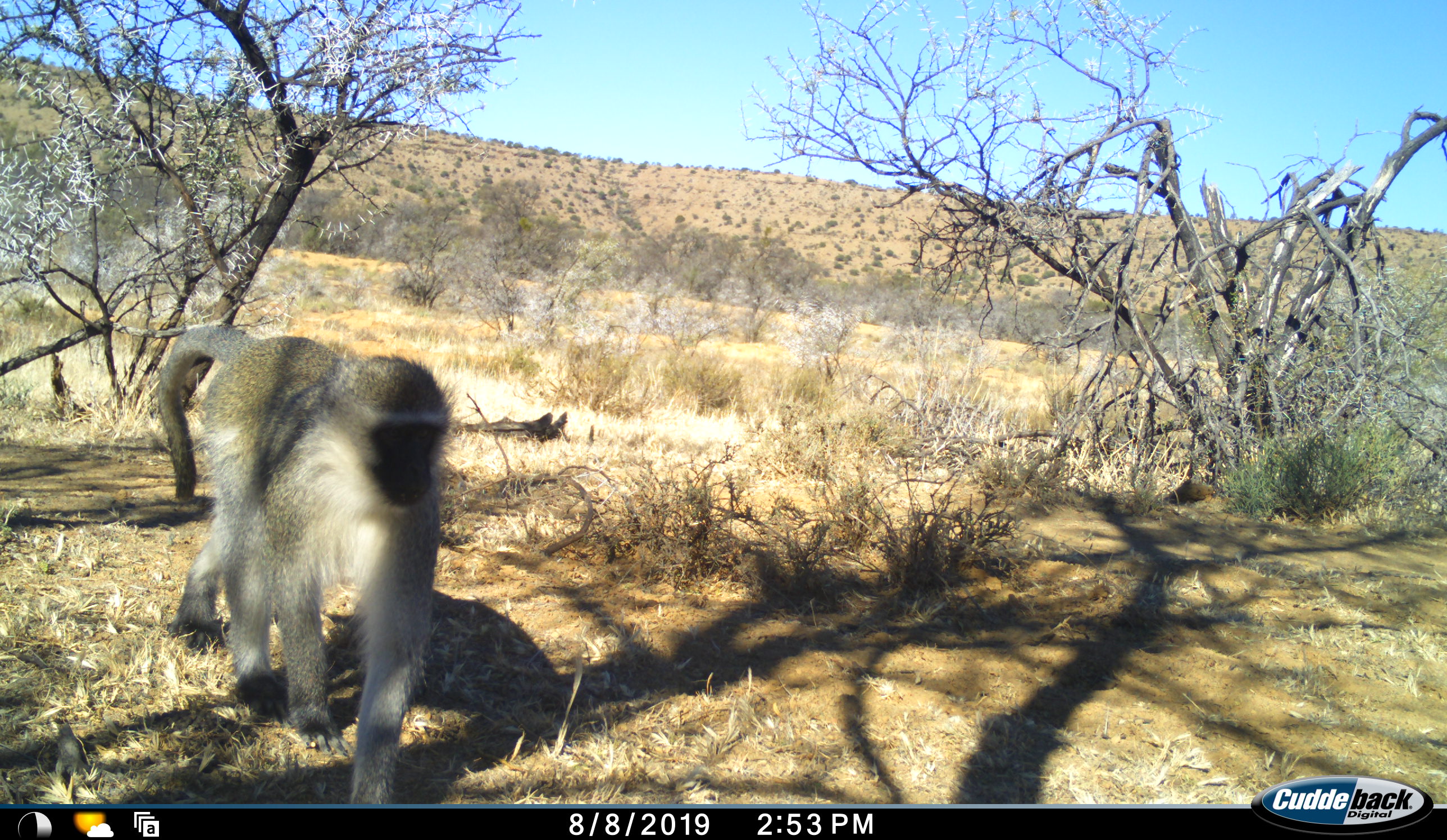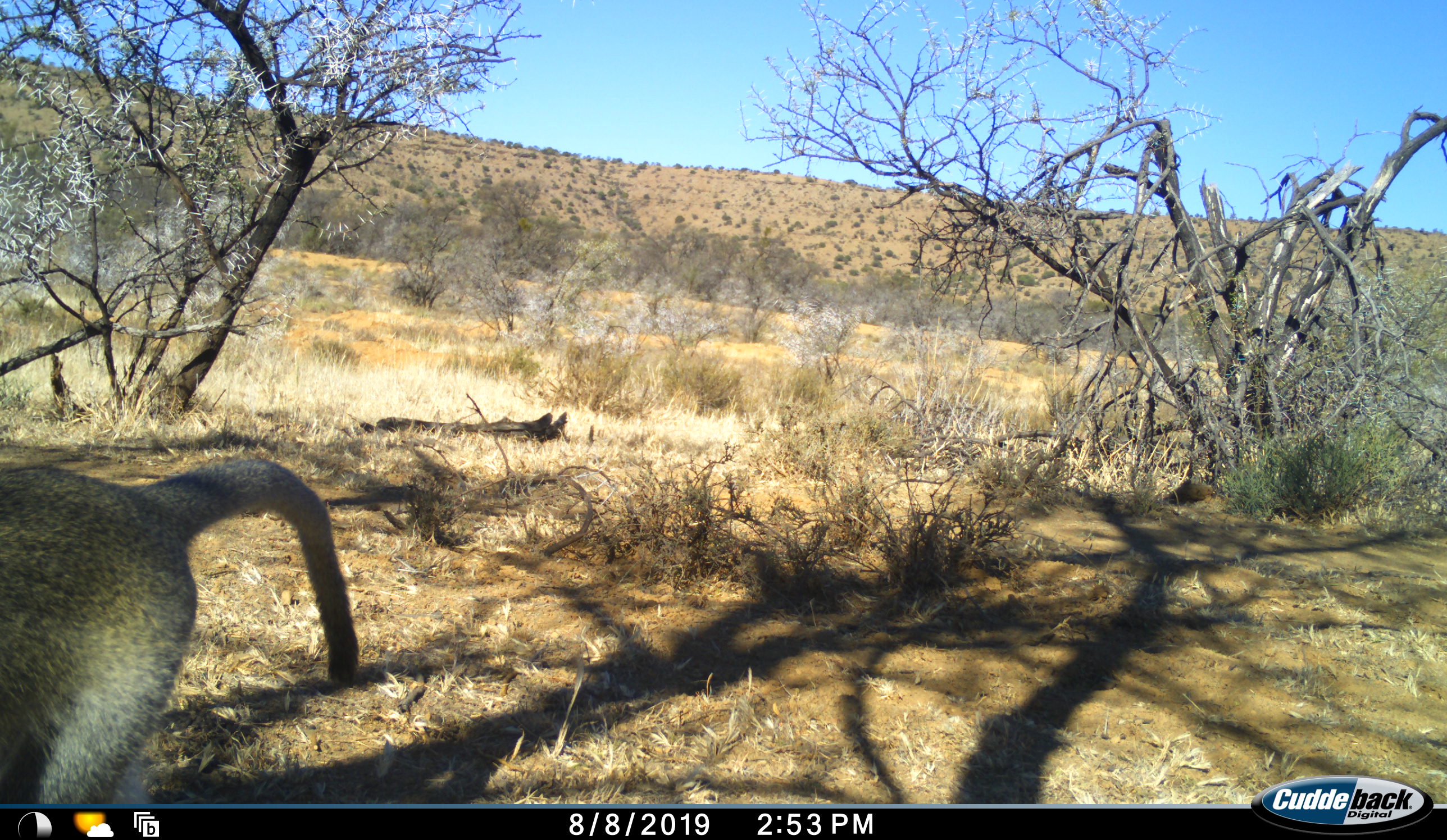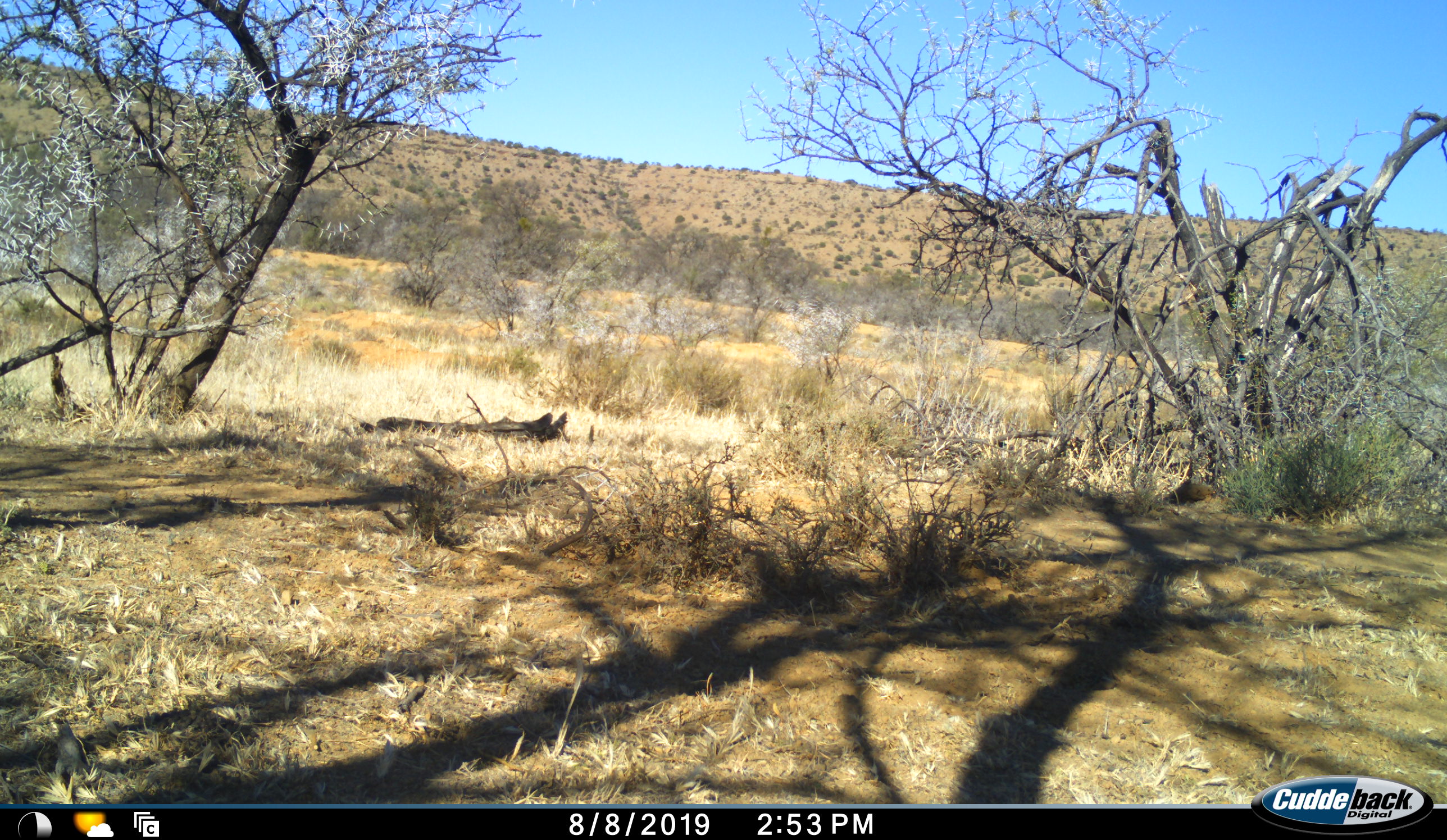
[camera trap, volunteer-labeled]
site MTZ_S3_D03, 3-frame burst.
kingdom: Animalia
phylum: Chordata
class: Mammalia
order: Primates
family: Cercopithecidae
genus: Chlorocebus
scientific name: Chlorocebus pygerythrus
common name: vervet monkey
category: monkeyvervet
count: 1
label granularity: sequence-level